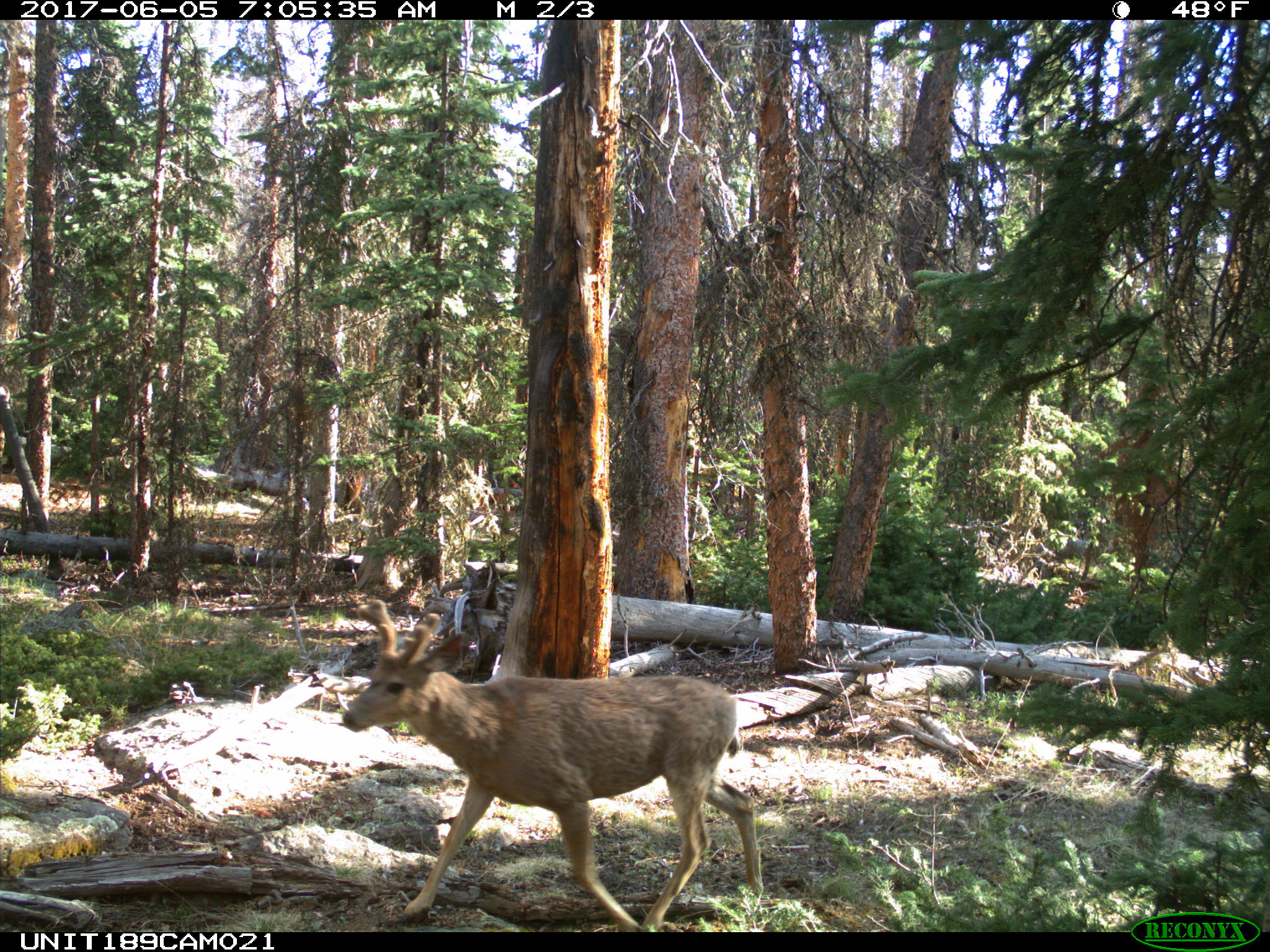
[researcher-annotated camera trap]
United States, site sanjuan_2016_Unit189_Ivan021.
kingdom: Animalia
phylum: Chordata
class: Mammalia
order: Artiodactyla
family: Cervidae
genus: Odocoileus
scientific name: Odocoileus hemionus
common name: mule deer